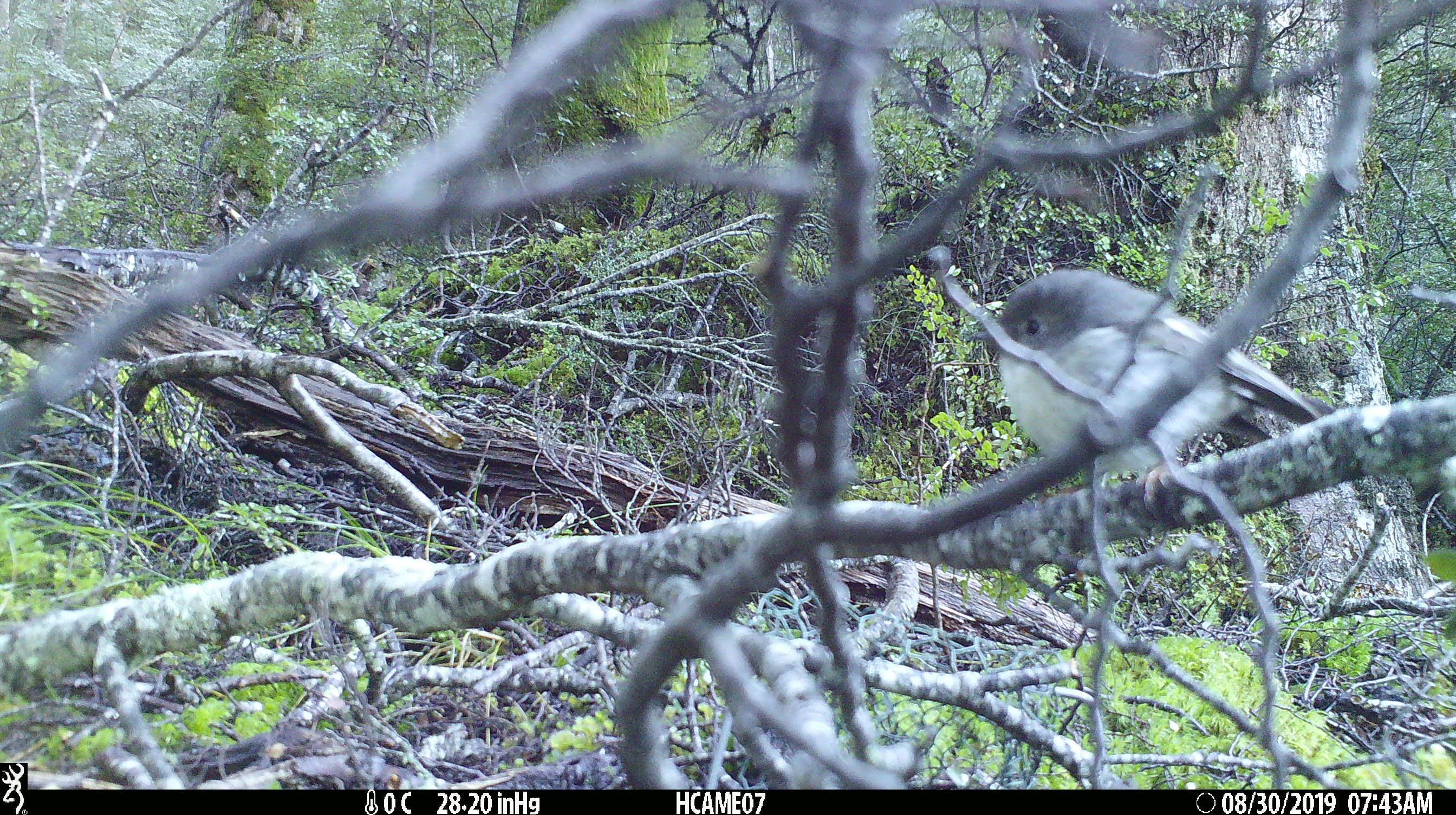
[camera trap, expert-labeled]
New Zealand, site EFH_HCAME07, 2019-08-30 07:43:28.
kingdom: Animalia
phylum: Chordata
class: Aves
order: Passeriformes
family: Petroicidae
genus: Petroica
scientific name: Petroica macrocephala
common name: tomtit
Tomtit (Petroica macrocephala).